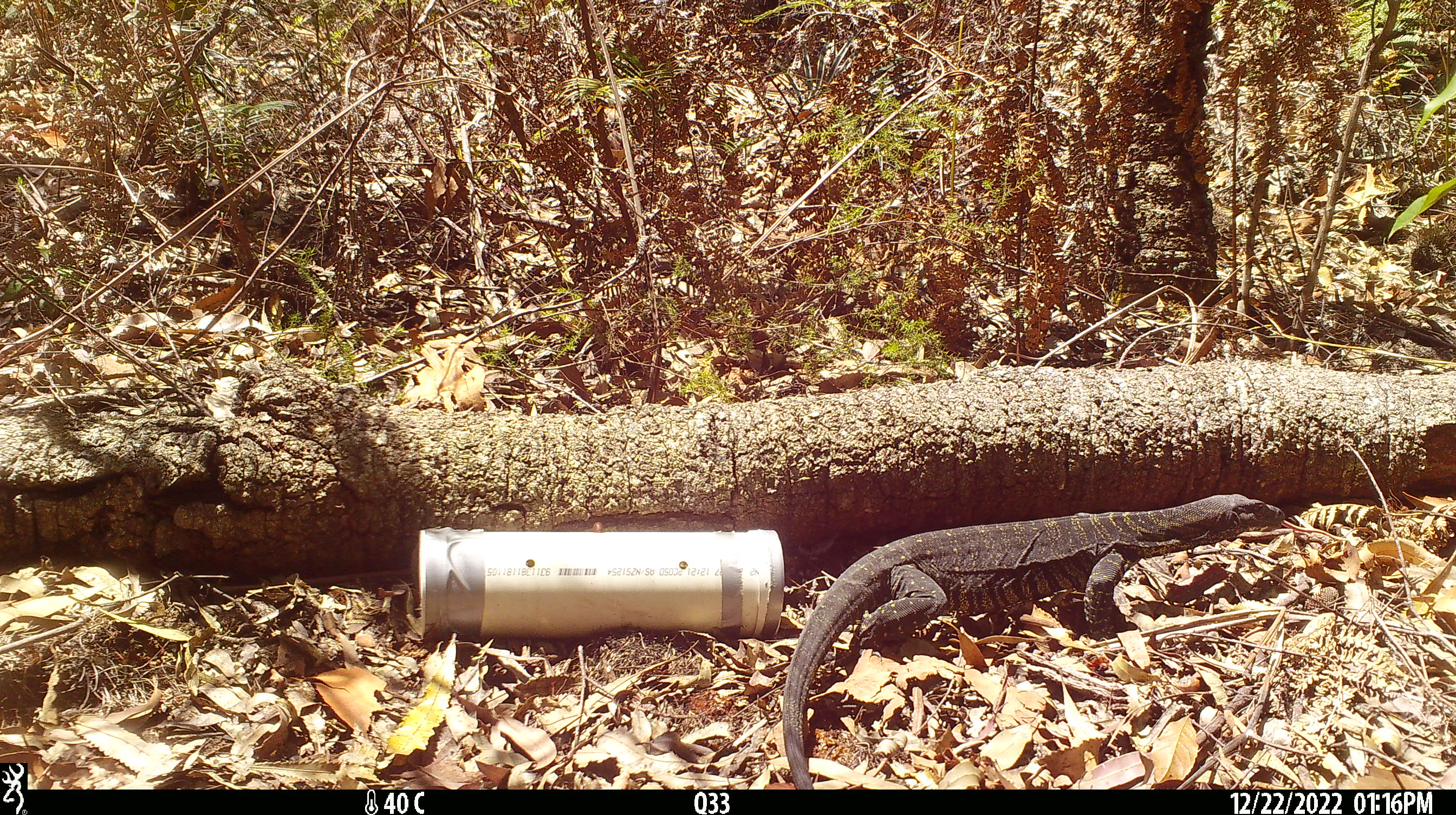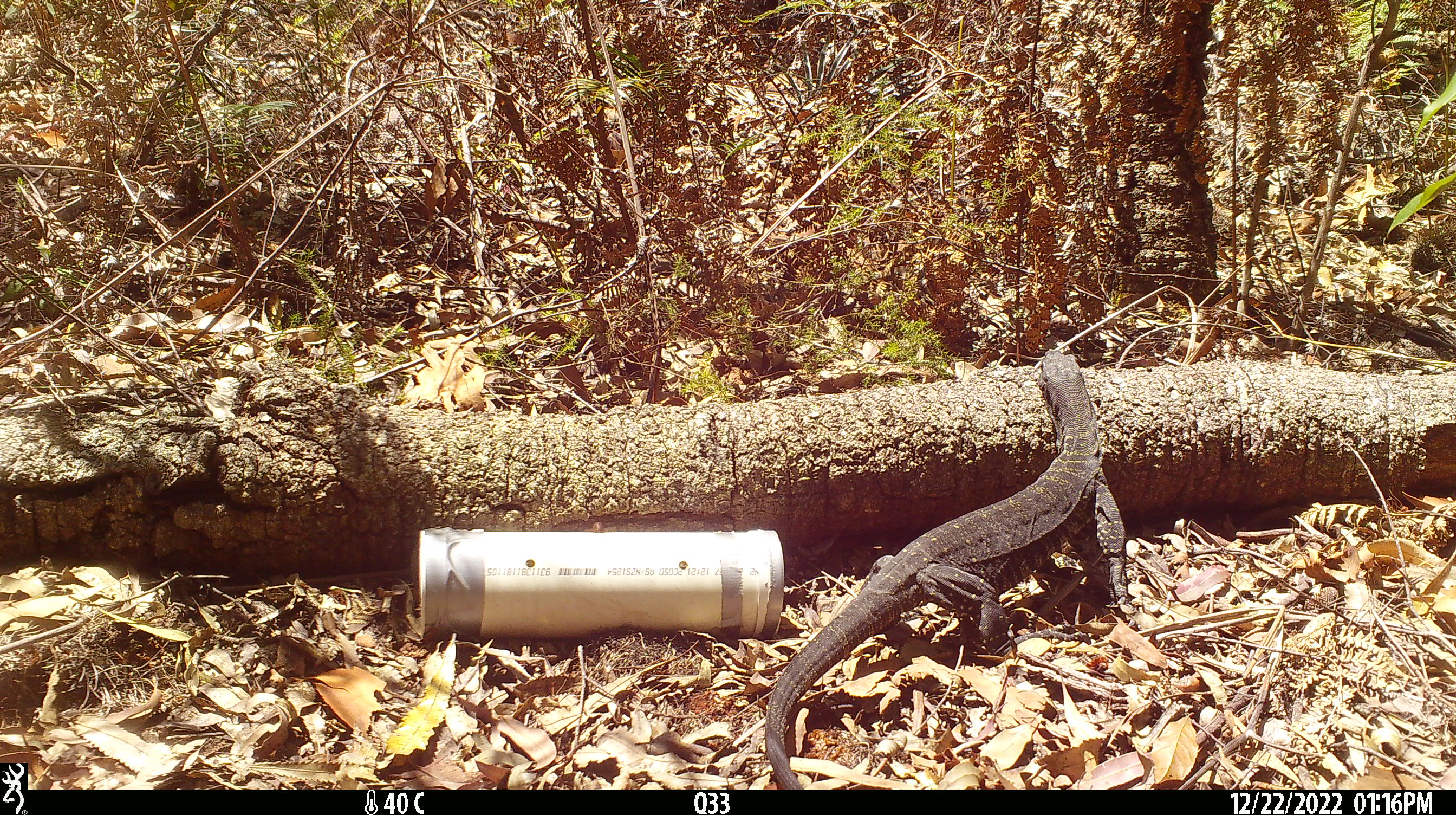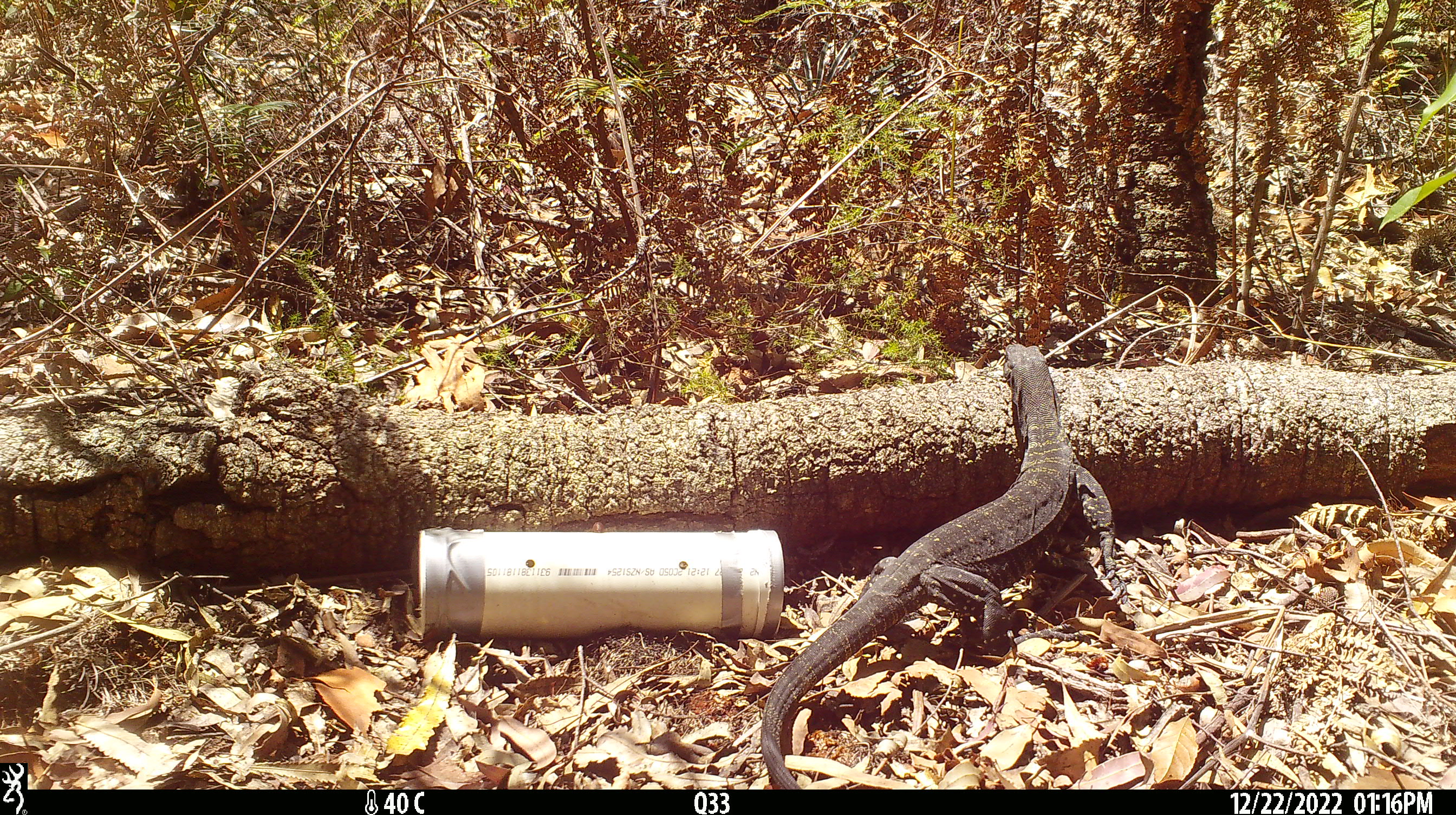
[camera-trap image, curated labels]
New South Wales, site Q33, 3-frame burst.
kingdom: Animalia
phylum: Chordata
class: Reptilia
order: Squamata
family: Varanidae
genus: Varanus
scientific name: Varanus varius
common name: lace monitor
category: goanna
Goanna (lace monitor) (Varanus varius).